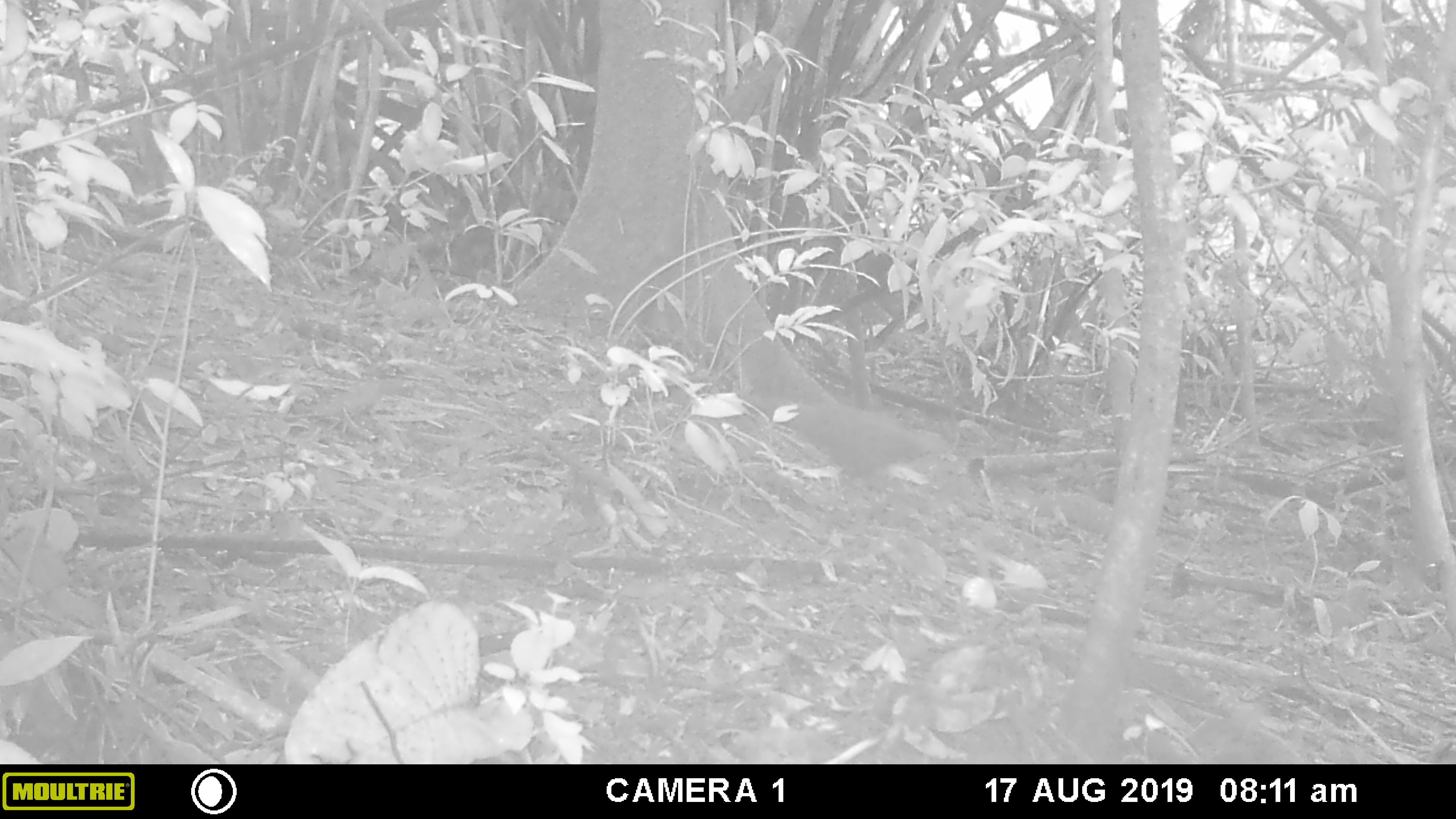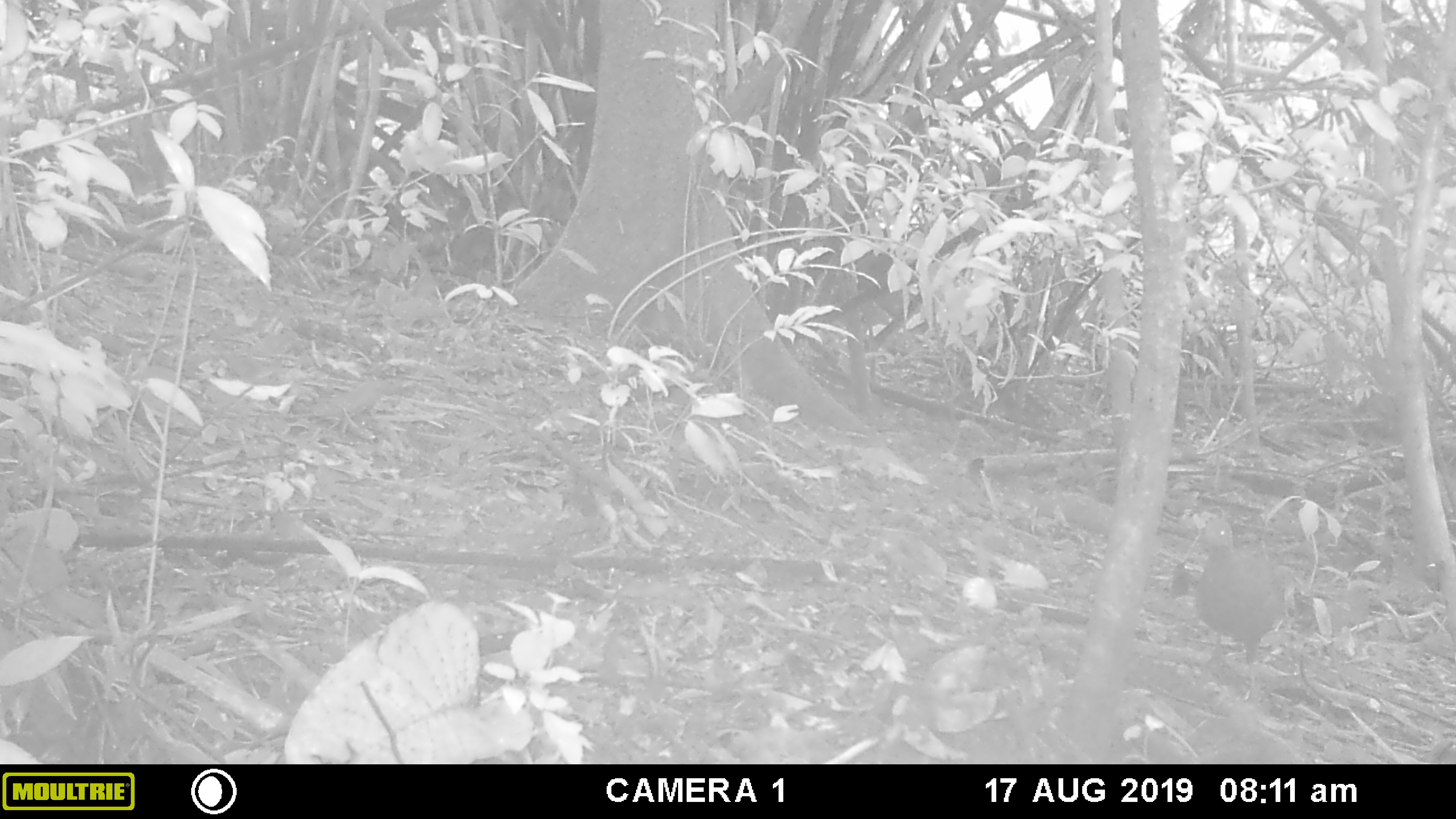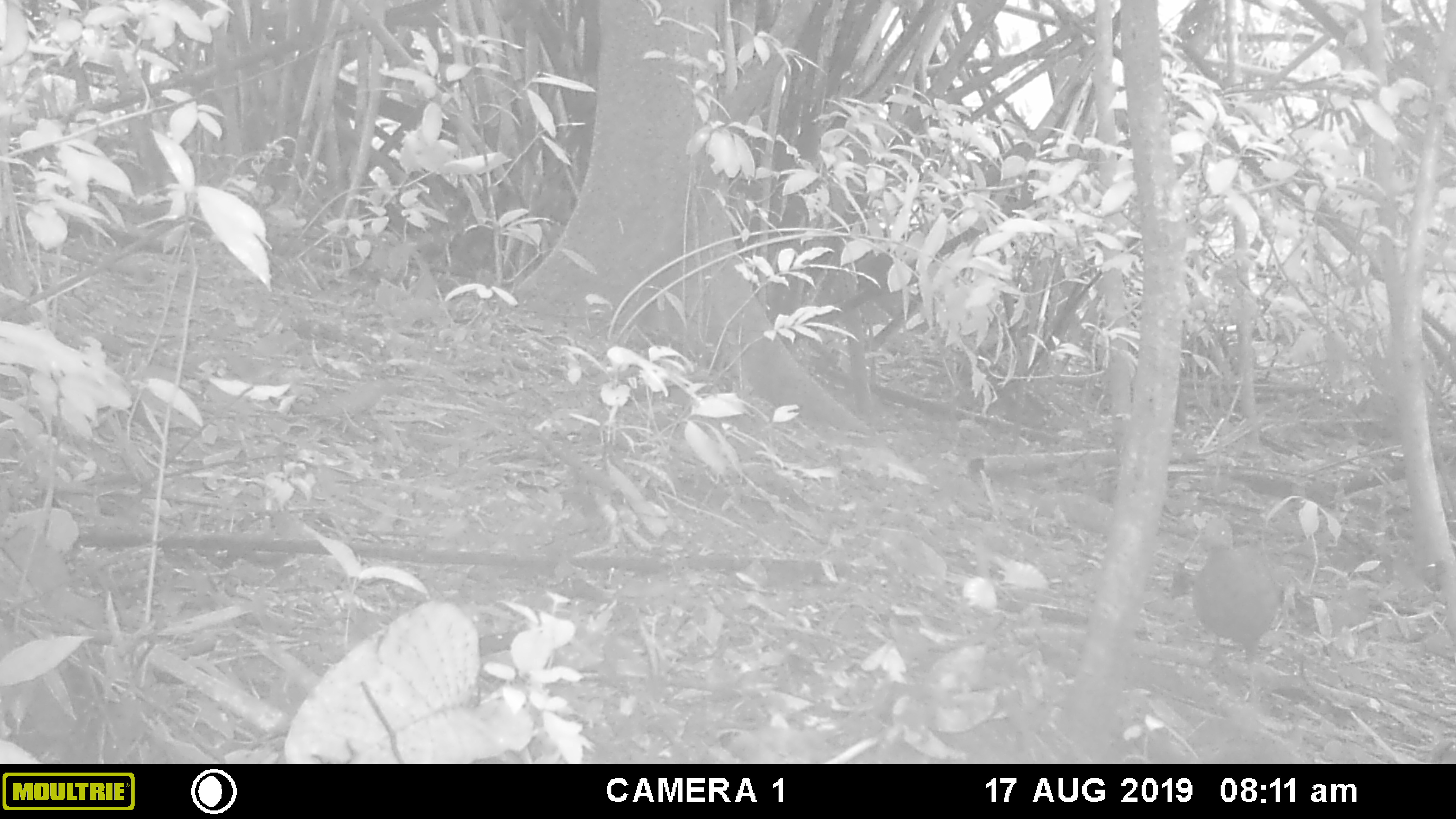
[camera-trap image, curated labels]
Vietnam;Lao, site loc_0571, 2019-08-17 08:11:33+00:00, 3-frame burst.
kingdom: Animalia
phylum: Chordata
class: Aves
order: Galliformes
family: Phasianidae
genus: Polyplectron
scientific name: Polyplectron bicalcaratum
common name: gray peacock-pheasant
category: grey peacock pheasant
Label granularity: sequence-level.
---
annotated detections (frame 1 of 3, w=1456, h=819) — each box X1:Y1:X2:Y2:
grey peacock pheasant: 744:390:948:481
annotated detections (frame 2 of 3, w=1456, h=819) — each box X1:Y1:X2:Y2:
grey peacock pheasant: 1192:517:1284:700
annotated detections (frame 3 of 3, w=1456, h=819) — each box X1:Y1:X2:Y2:
grey peacock pheasant: 1190:516:1279:703